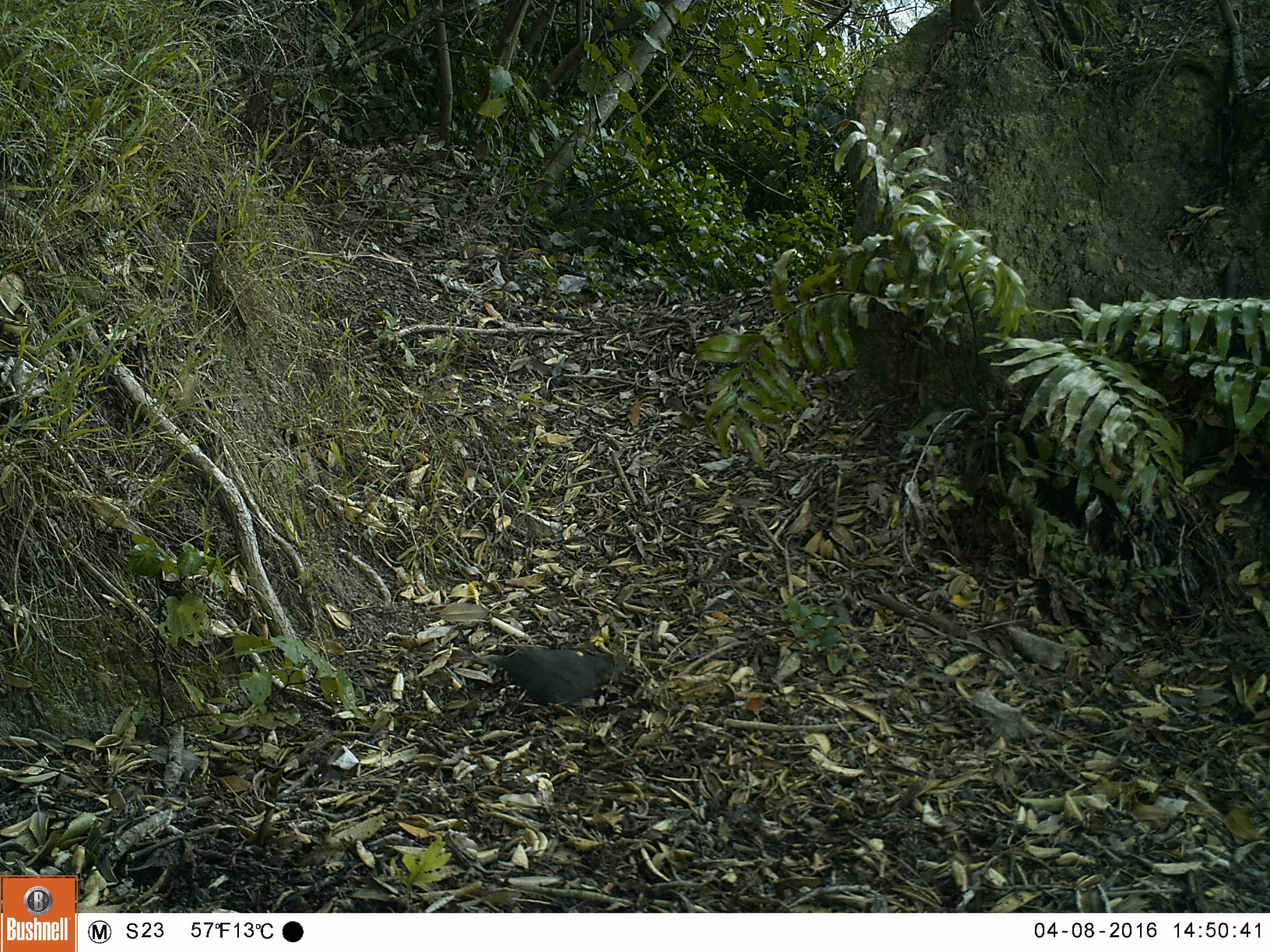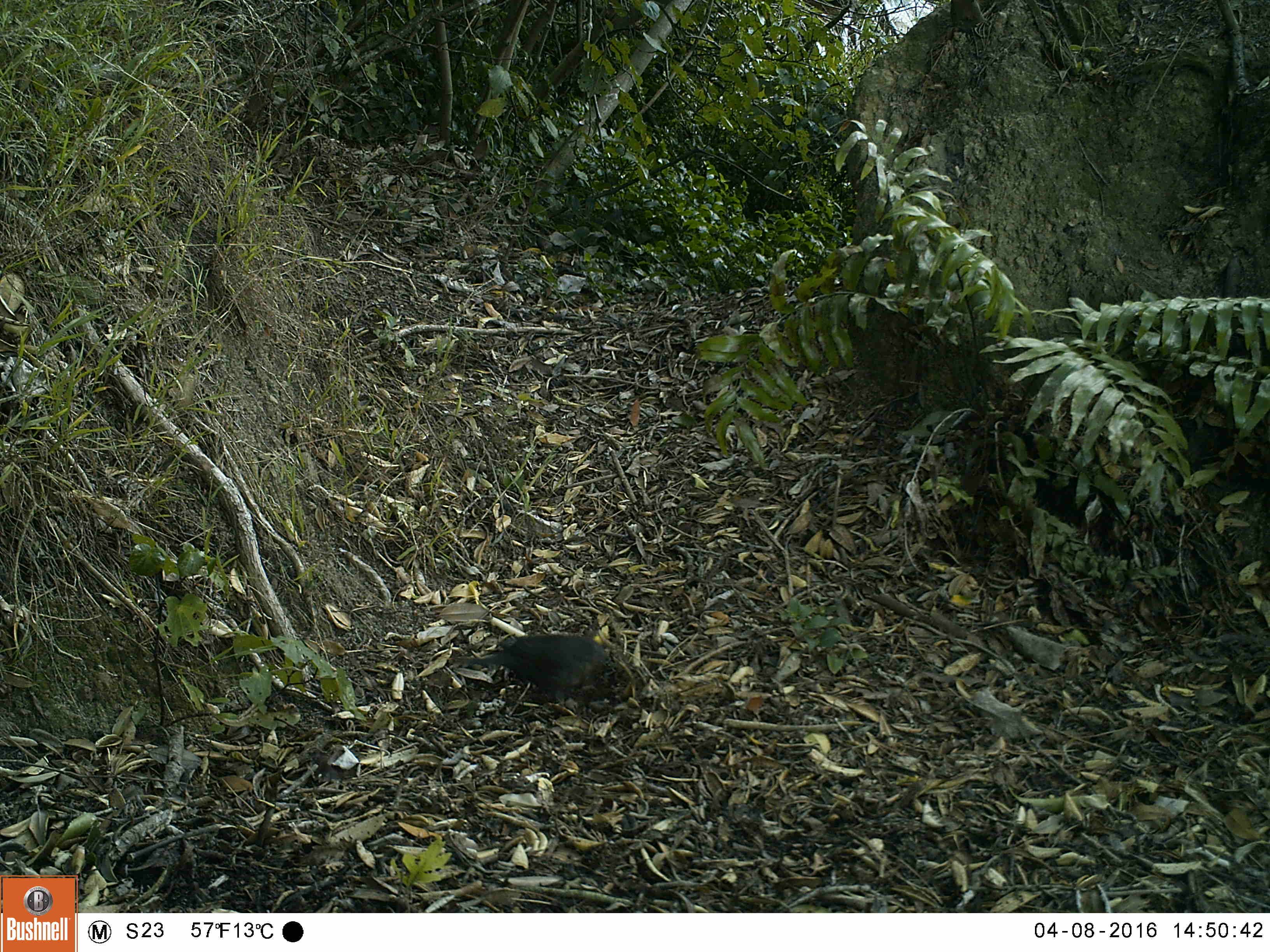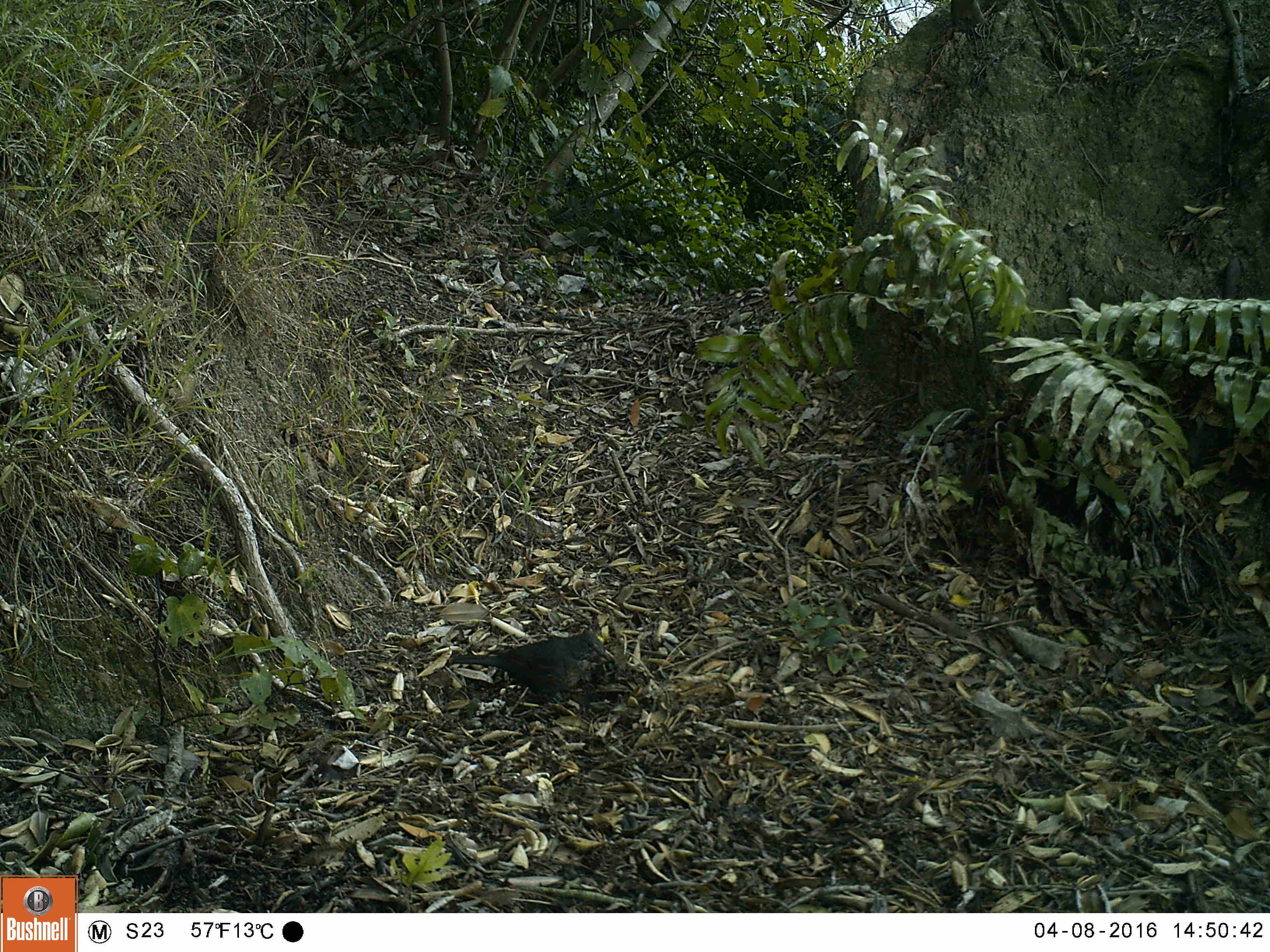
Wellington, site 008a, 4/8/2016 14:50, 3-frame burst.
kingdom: Animalia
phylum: Chordata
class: Aves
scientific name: Aves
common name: bird